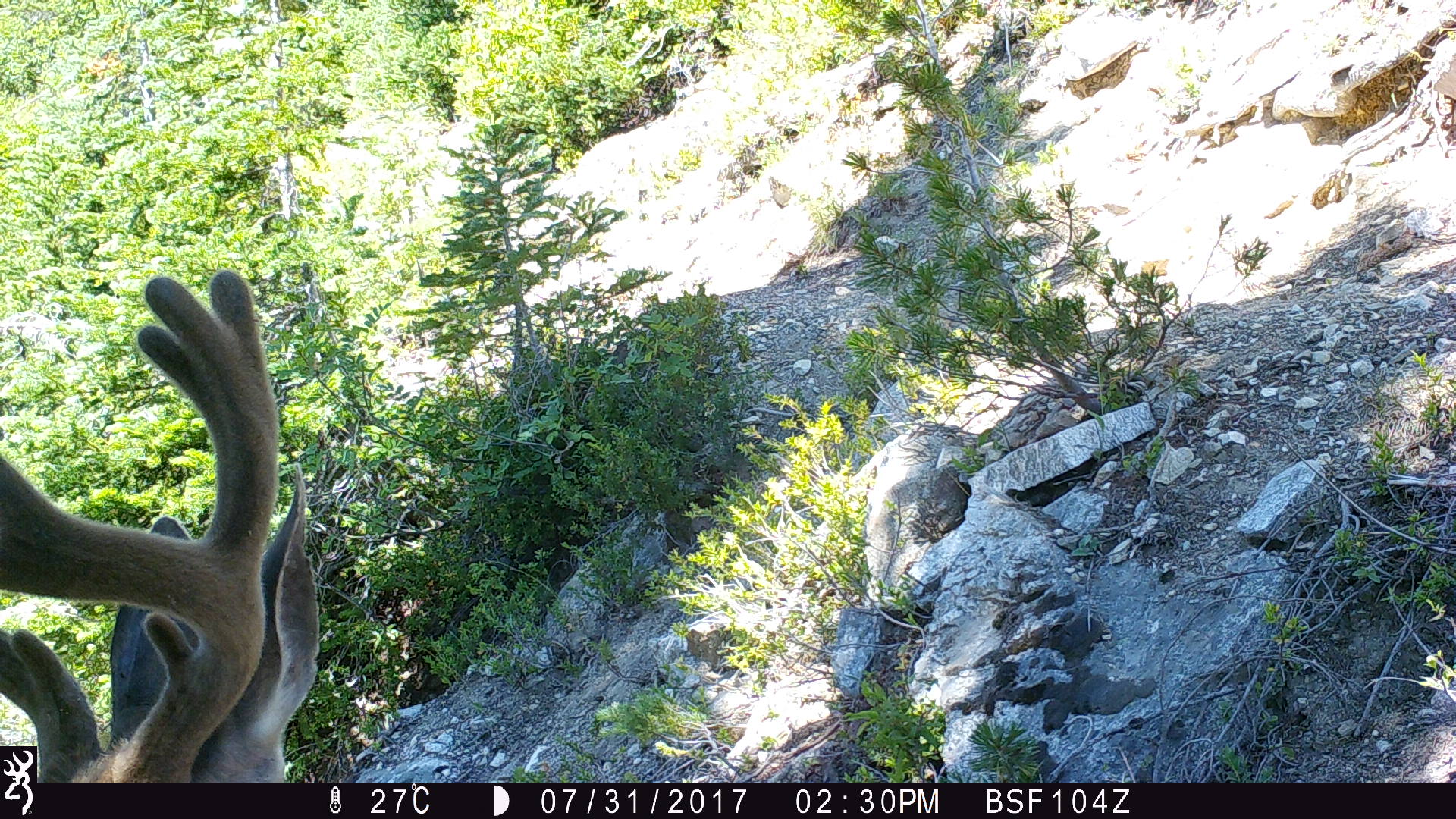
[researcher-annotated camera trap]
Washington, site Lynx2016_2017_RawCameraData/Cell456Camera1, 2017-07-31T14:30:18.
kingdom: Animalia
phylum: Chordata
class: Mammalia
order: Artiodactyla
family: Cervidae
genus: Odocoileus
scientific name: Odocoileus hemionus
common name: mule deer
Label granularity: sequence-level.